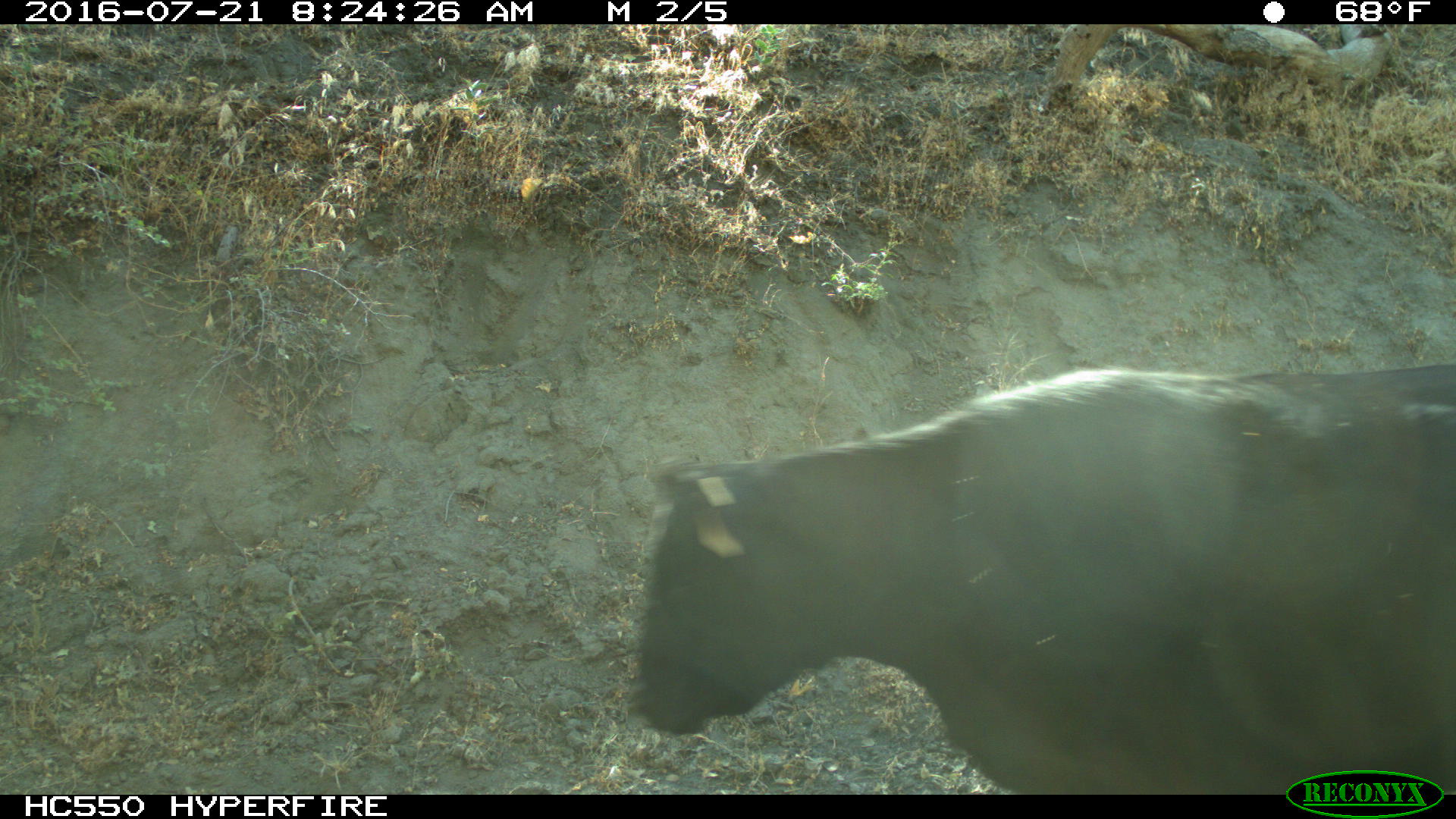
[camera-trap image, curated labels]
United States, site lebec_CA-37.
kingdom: Animalia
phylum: Chordata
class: Mammalia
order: Artiodactyla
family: Bovidae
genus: Bos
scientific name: Bos taurus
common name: domestic cow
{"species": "Bos taurus (domestic cow)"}